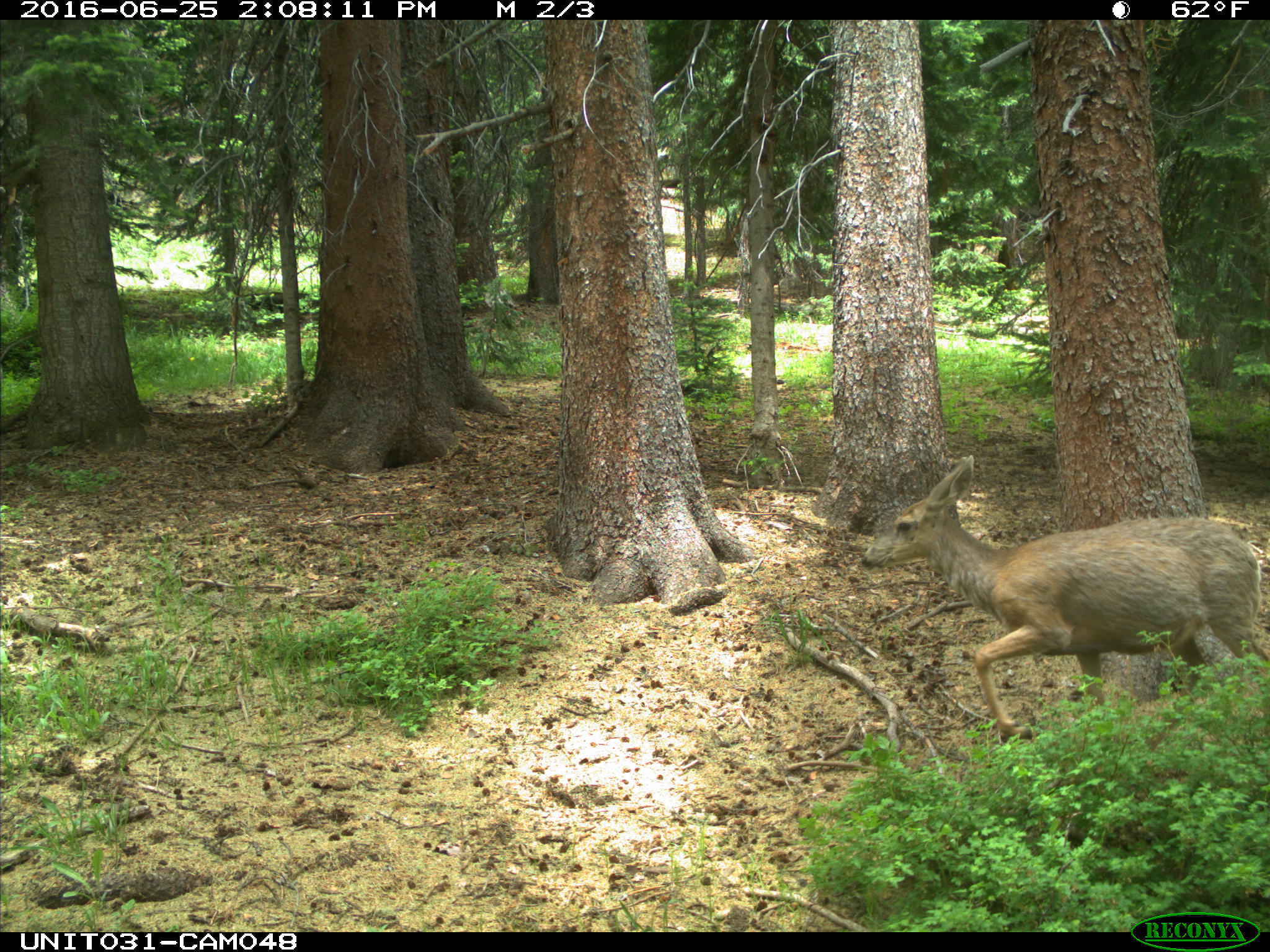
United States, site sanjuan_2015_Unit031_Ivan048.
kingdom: Animalia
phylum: Chordata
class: Mammalia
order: Artiodactyla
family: Cervidae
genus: Odocoileus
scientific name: Odocoileus hemionus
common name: mule deer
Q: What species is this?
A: Odocoileus hemionus (mule deer).